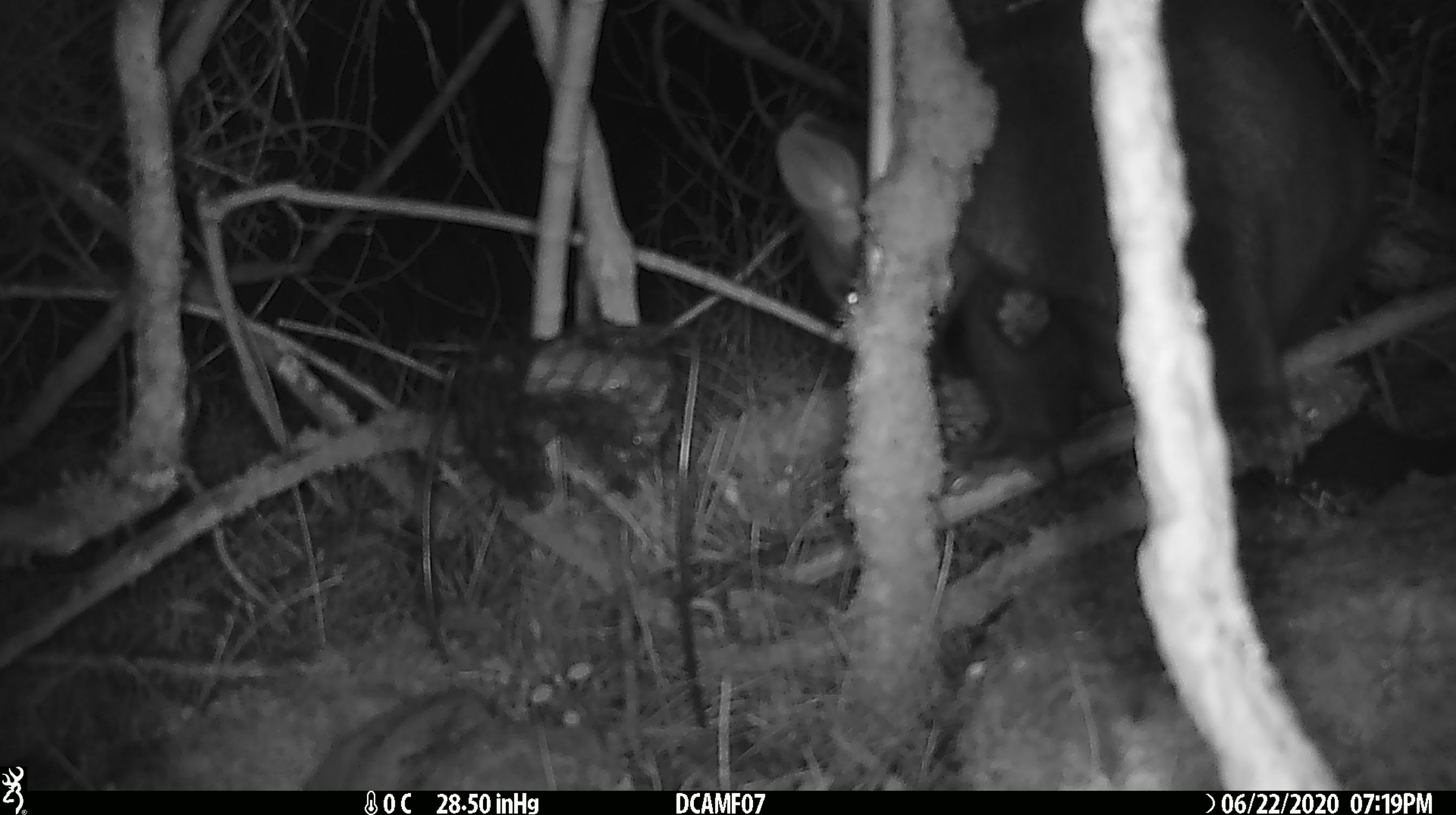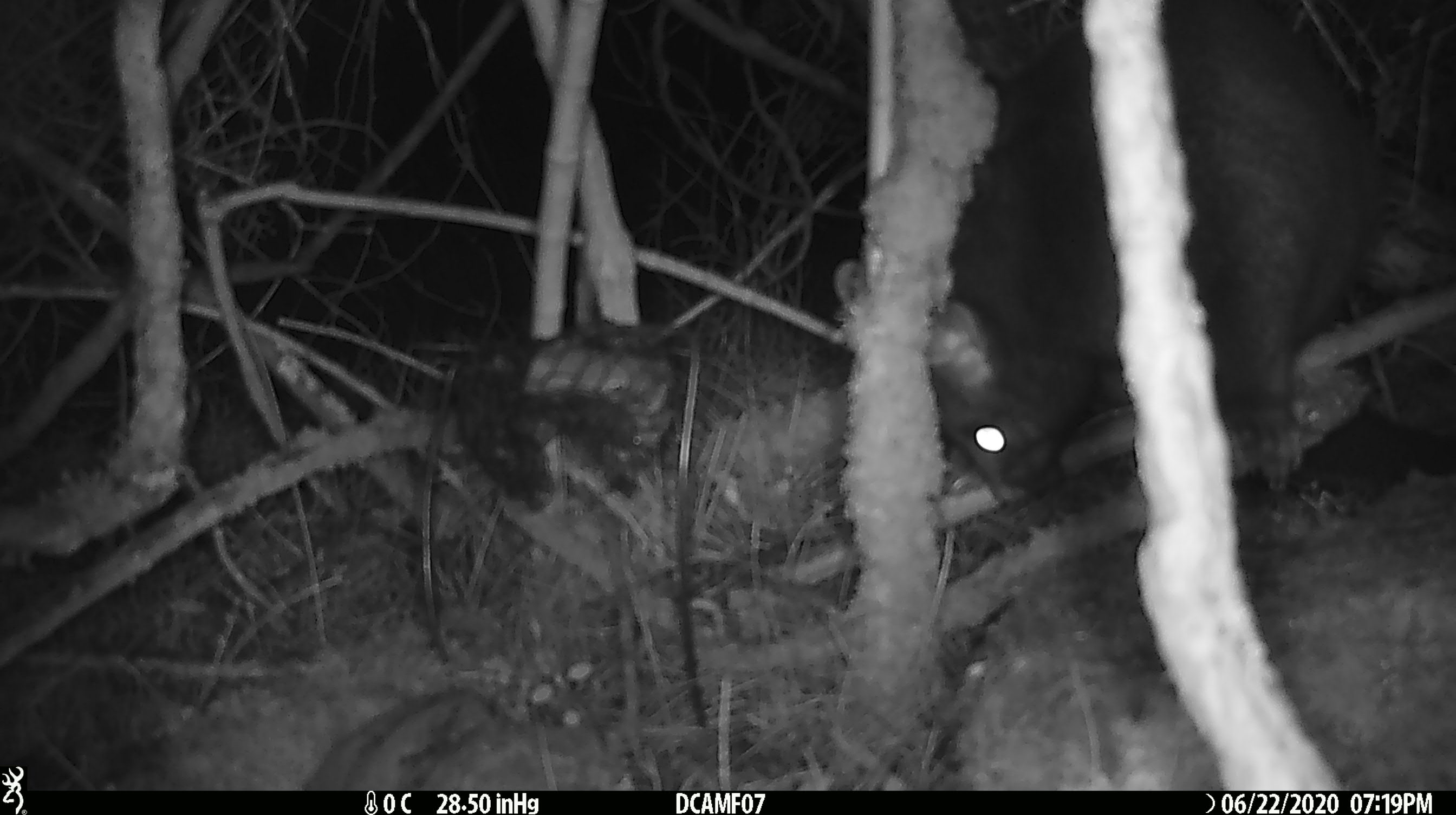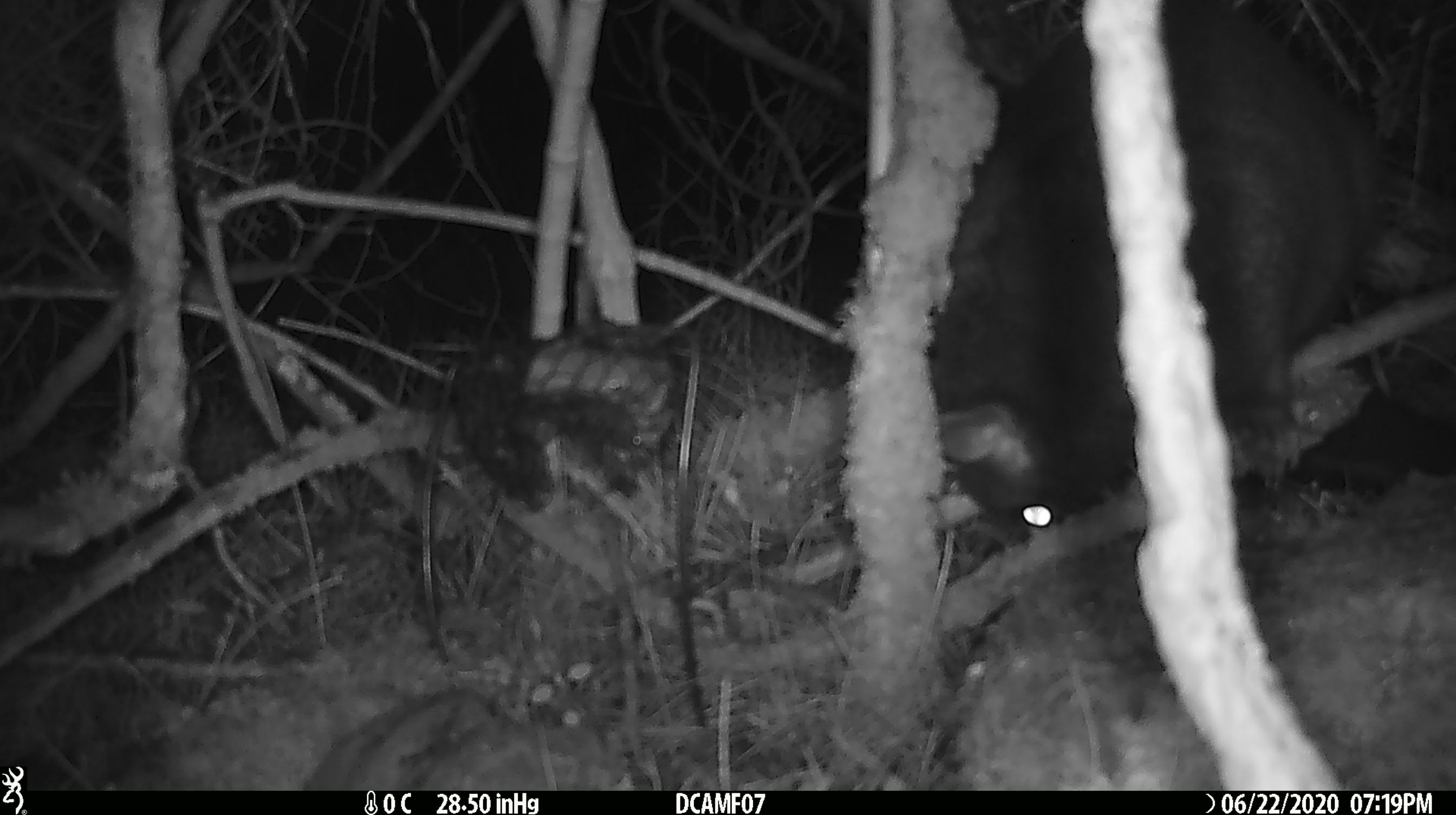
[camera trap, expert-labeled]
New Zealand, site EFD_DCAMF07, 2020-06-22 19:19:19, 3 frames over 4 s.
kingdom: Animalia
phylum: Chordata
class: Mammalia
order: Diprotodontia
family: Phalangeridae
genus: Trichosurus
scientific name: Trichosurus vulpecula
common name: common brushtail possum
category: possum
Possum (common brushtail possum) (Trichosurus vulpecula).